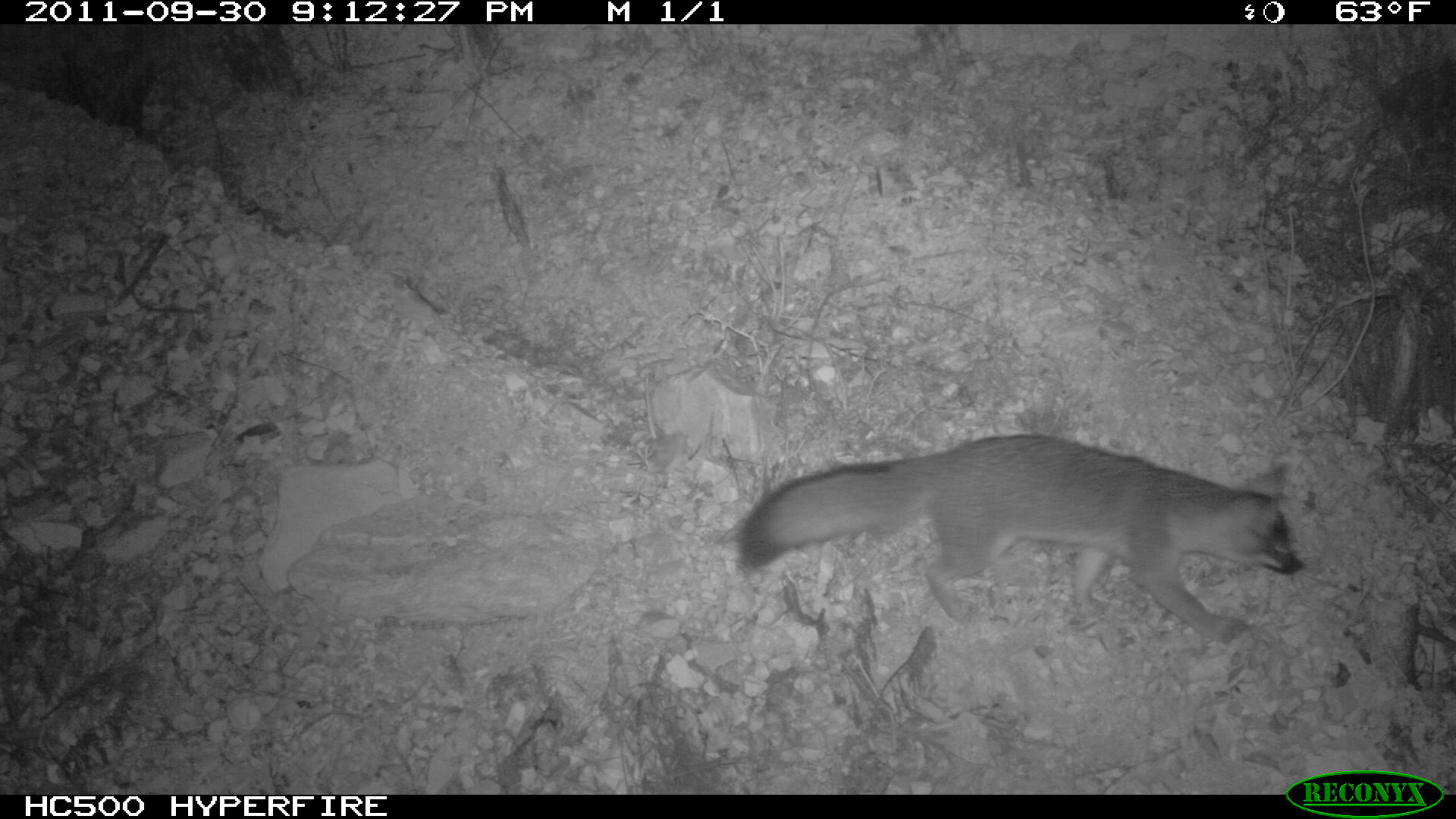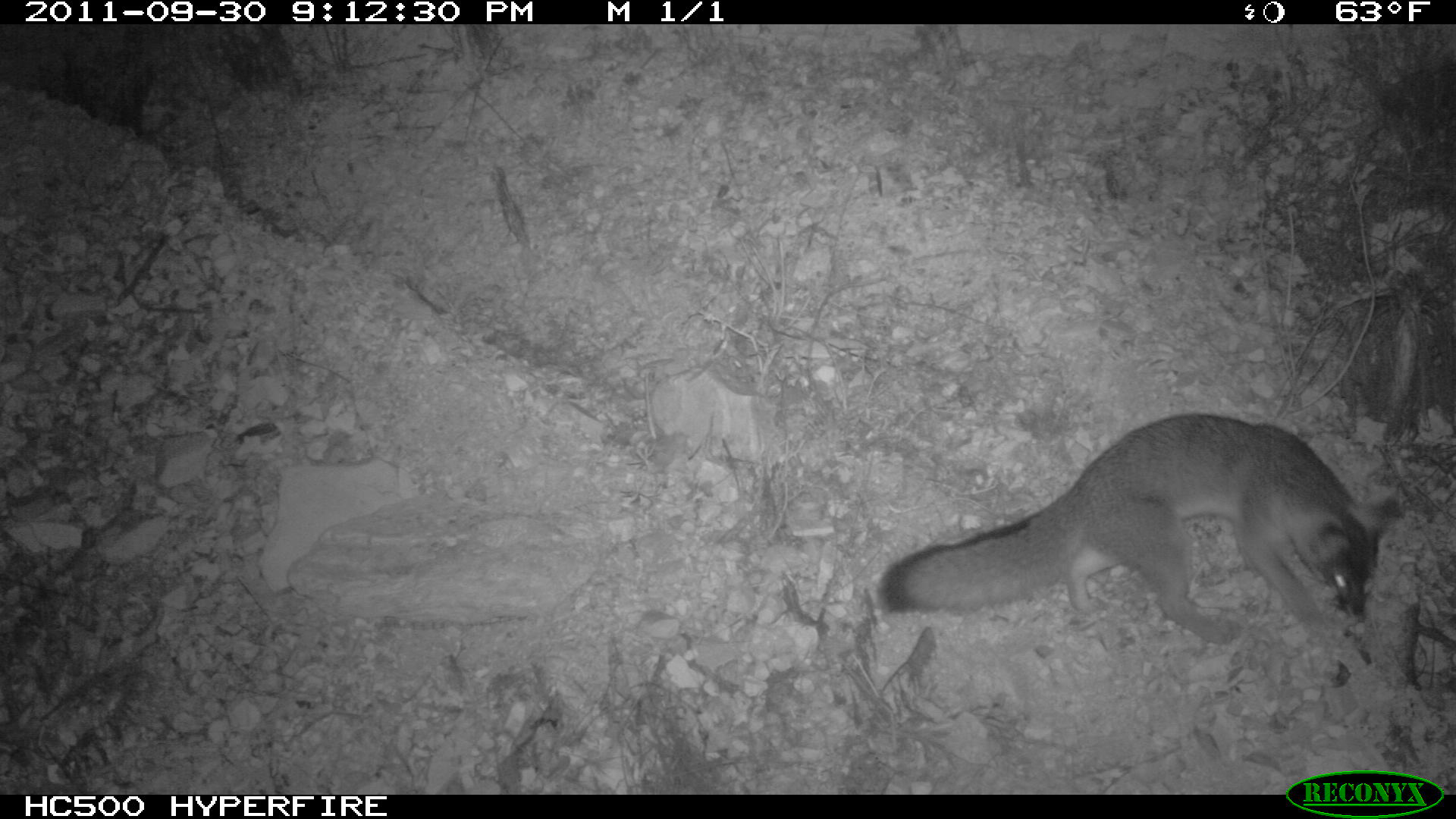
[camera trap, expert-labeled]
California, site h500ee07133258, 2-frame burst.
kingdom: Animalia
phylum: Chordata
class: Mammalia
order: Carnivora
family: Canidae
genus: Urocyon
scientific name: Urocyon littoralis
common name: island fox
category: fox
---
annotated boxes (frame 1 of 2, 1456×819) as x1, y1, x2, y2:
fox: 734, 435, 1305, 643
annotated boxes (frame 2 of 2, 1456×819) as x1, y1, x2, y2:
fox: 880, 413, 1401, 643